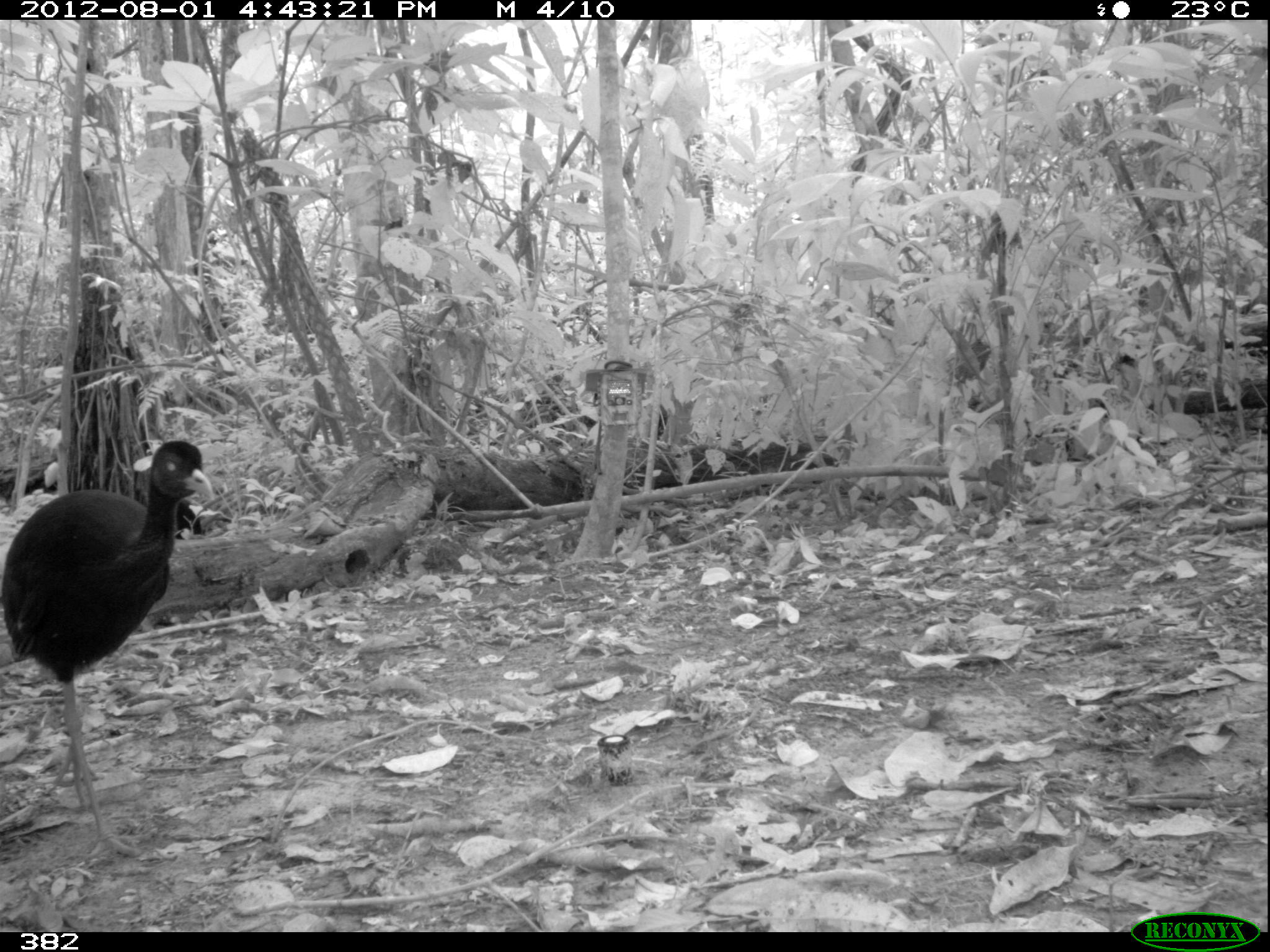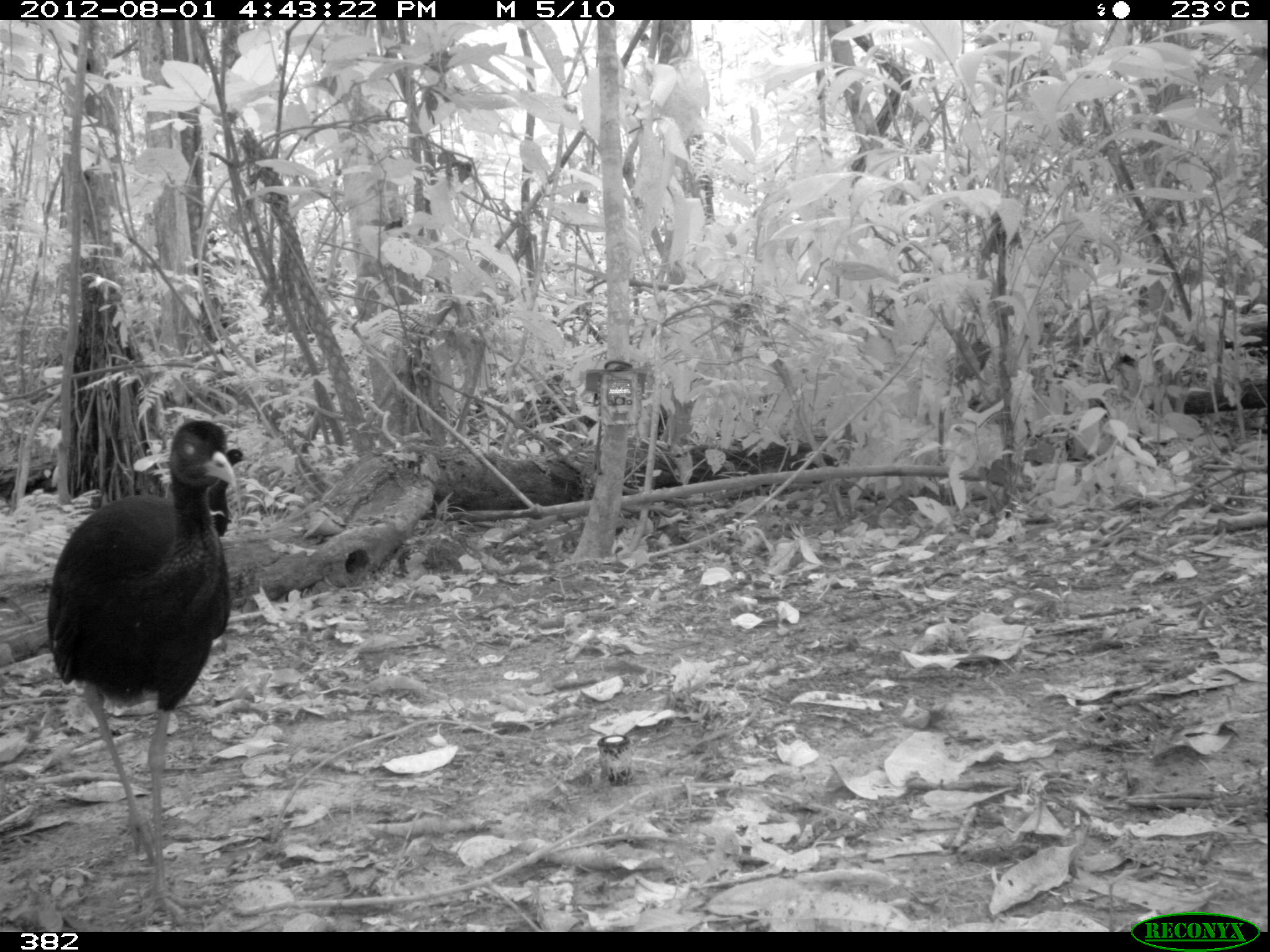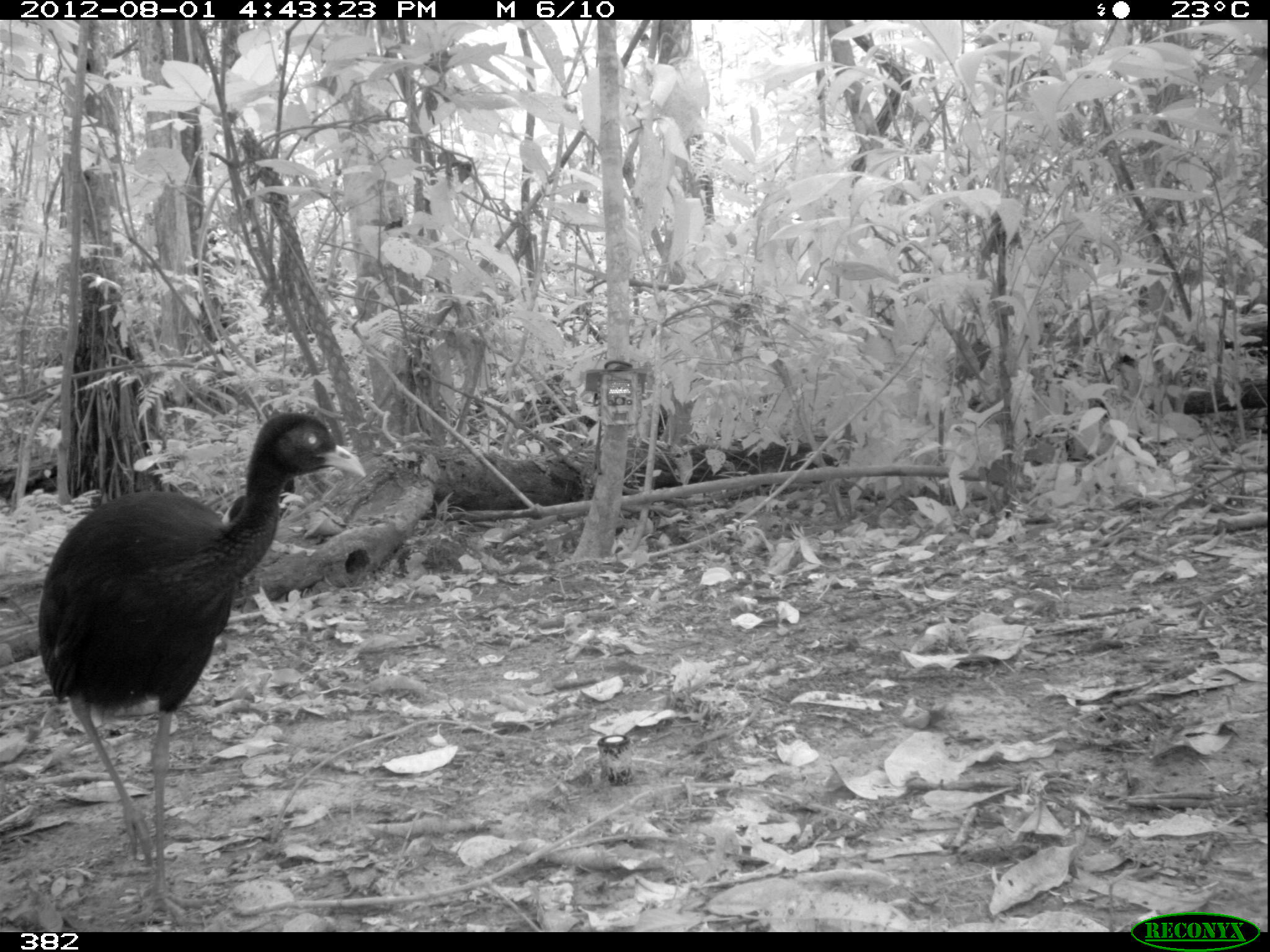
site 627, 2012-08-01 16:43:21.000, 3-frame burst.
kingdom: Animalia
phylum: Chordata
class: Aves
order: Gruiformes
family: Psophiidae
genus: Psophia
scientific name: Psophia leucoptera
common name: pale-winged trumpeter